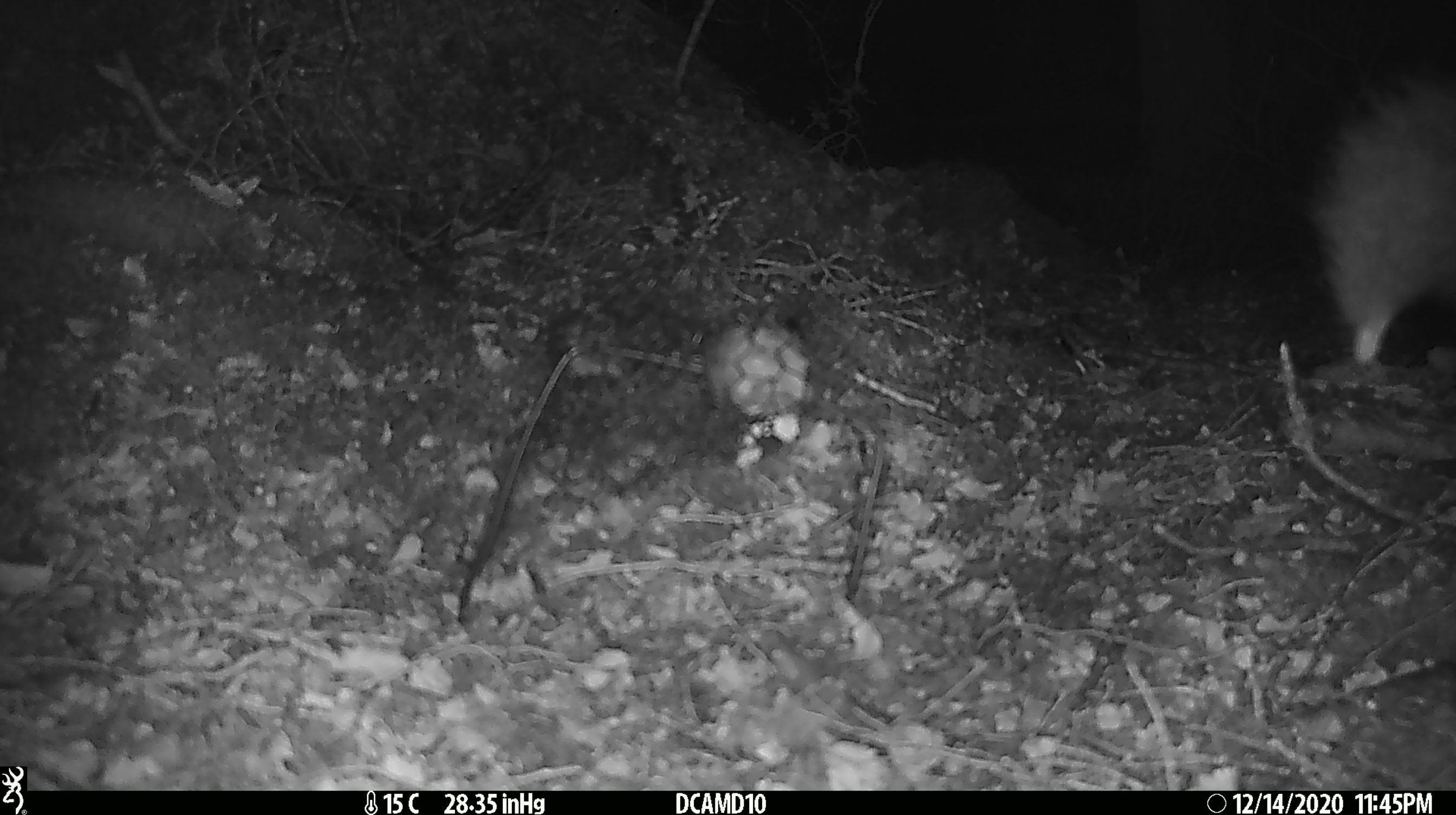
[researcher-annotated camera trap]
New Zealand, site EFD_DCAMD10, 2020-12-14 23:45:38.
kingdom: Animalia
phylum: Chordata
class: Mammalia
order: Diprotodontia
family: Phalangeridae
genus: Trichosurus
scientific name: Trichosurus vulpecula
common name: common brushtail possum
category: possum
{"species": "possum (common brushtail possum) (Trichosurus vulpecula)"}